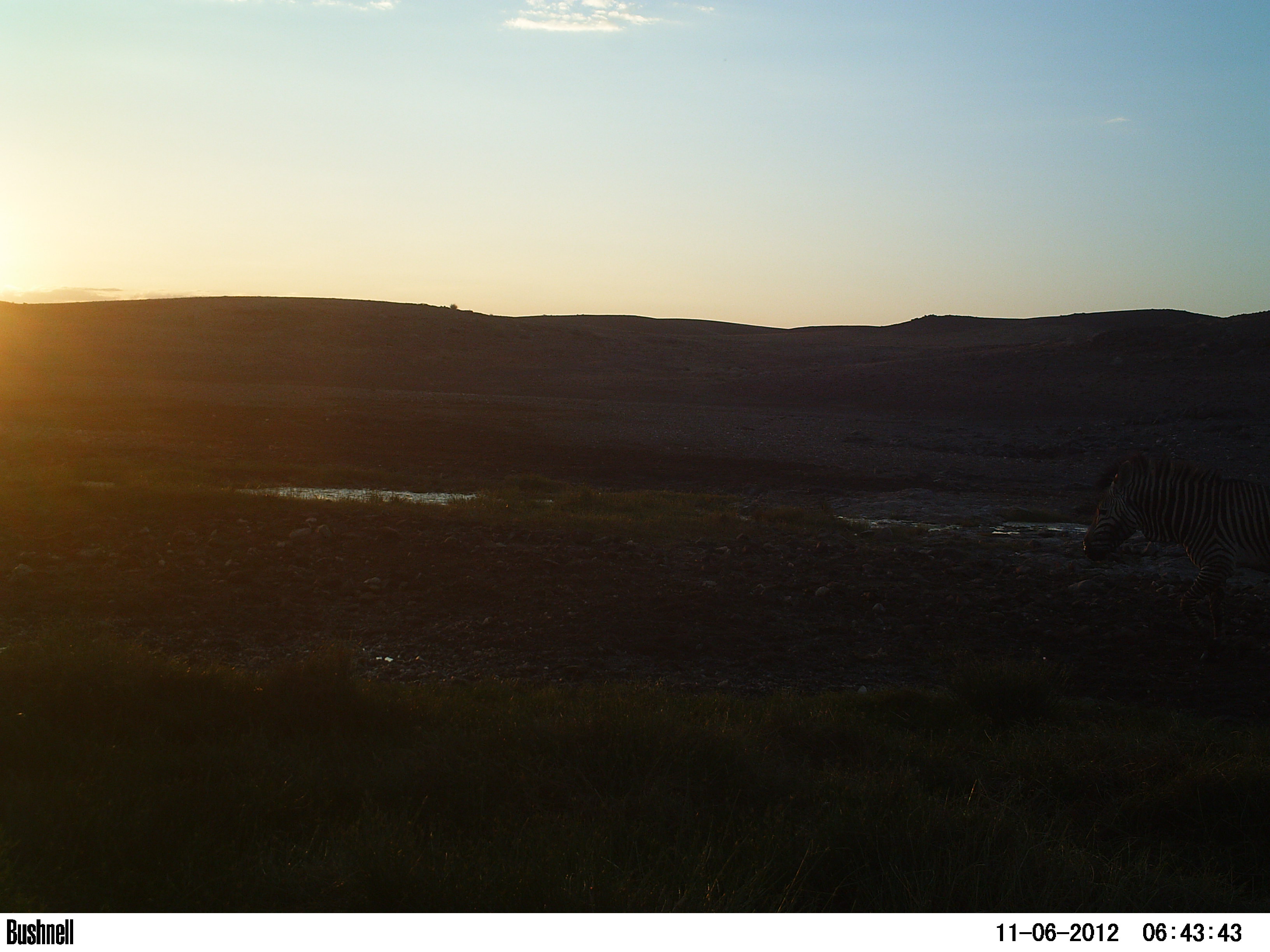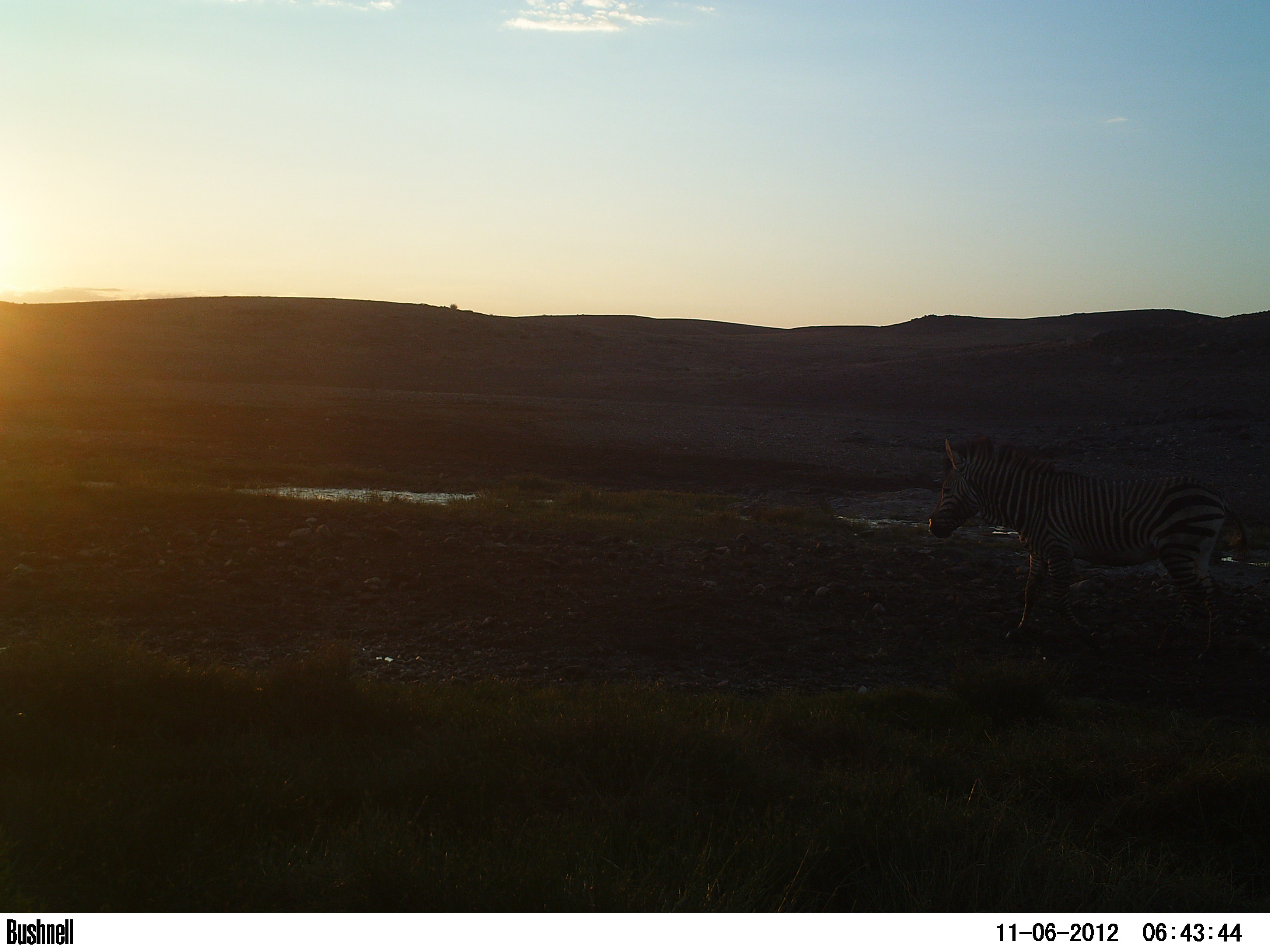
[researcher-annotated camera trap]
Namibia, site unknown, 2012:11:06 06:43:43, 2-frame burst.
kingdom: Animalia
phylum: Chordata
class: Mammalia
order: Perissodactyla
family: Equidae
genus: Equus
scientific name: Equus zebra hartmannae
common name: hartmann's mountain zebra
Equus zebra hartmannae (hartmann's mountain zebra).